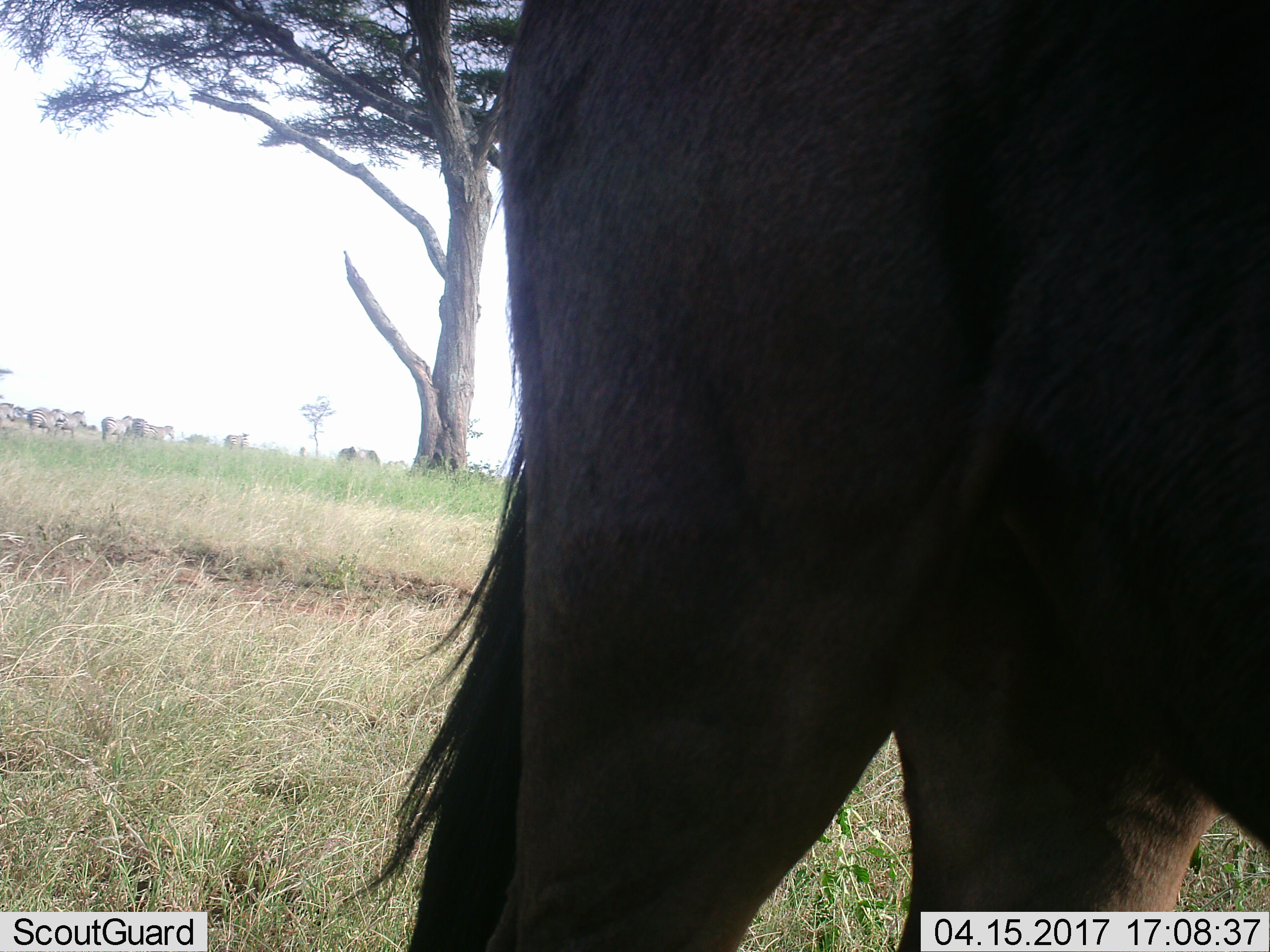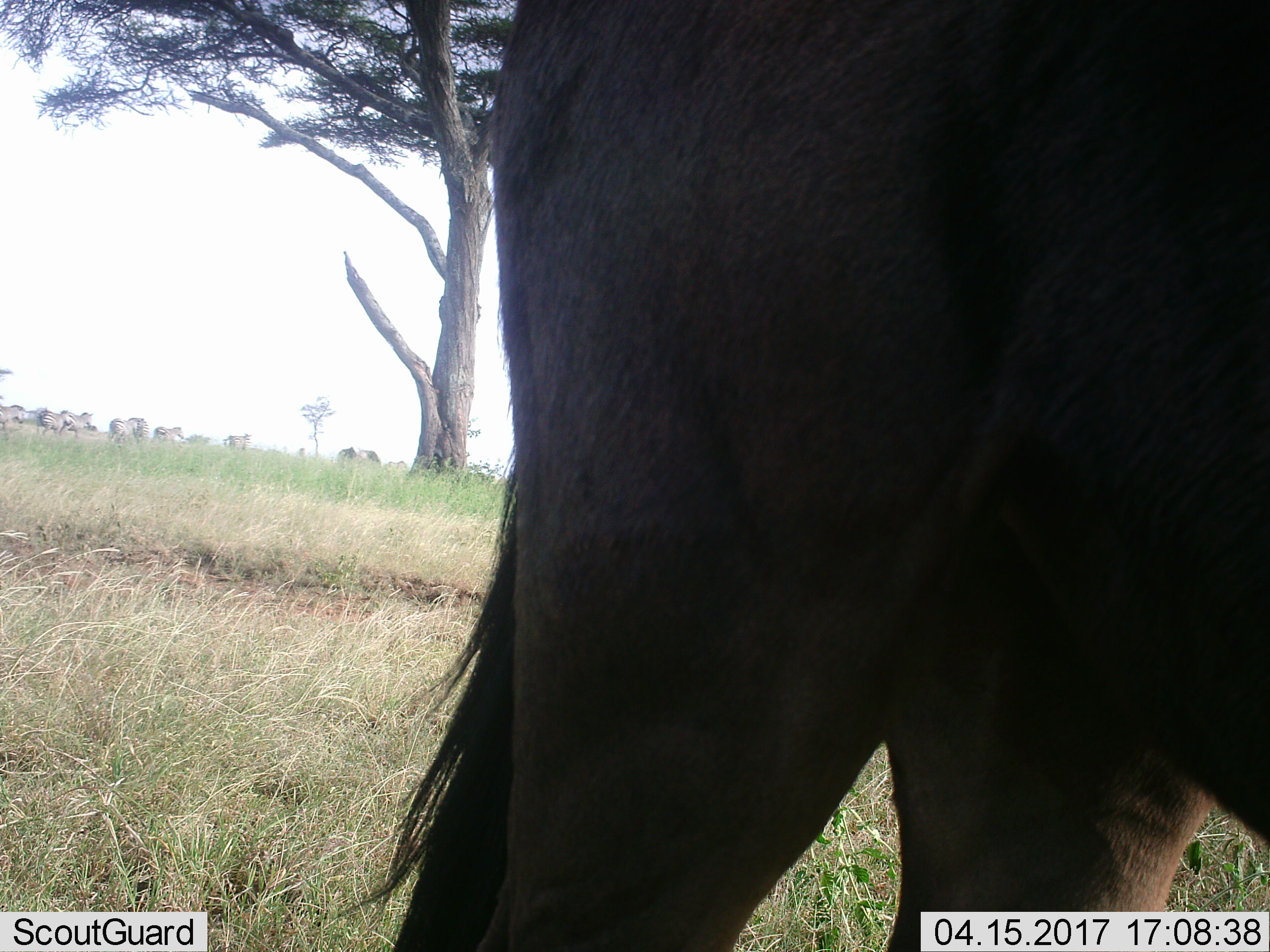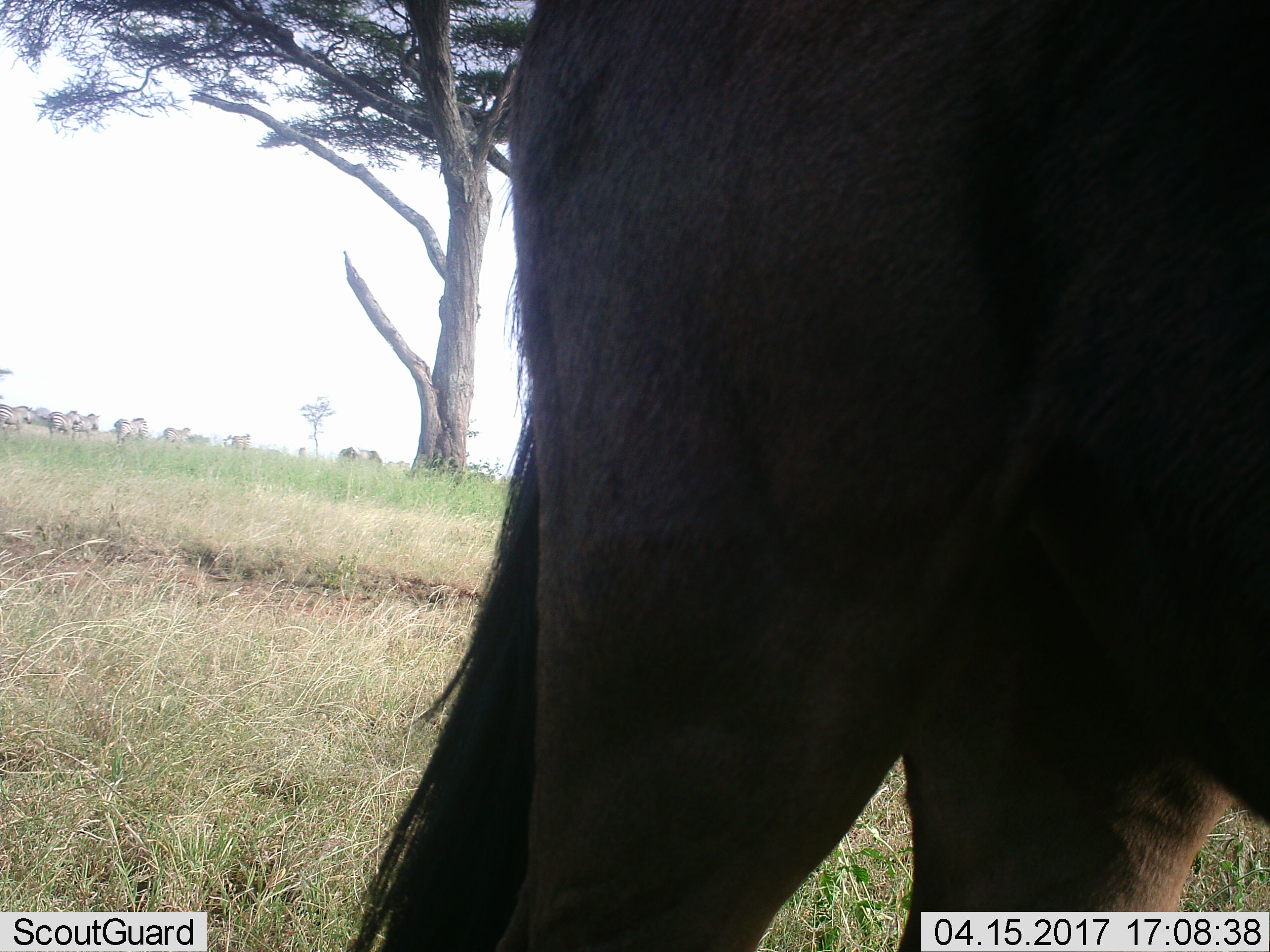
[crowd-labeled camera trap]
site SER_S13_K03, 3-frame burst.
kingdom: Animalia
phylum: Chordata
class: Mammalia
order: Perissodactyla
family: Equidae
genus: Equus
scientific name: Equus quagga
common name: plains zebra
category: zebraplains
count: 9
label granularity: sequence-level